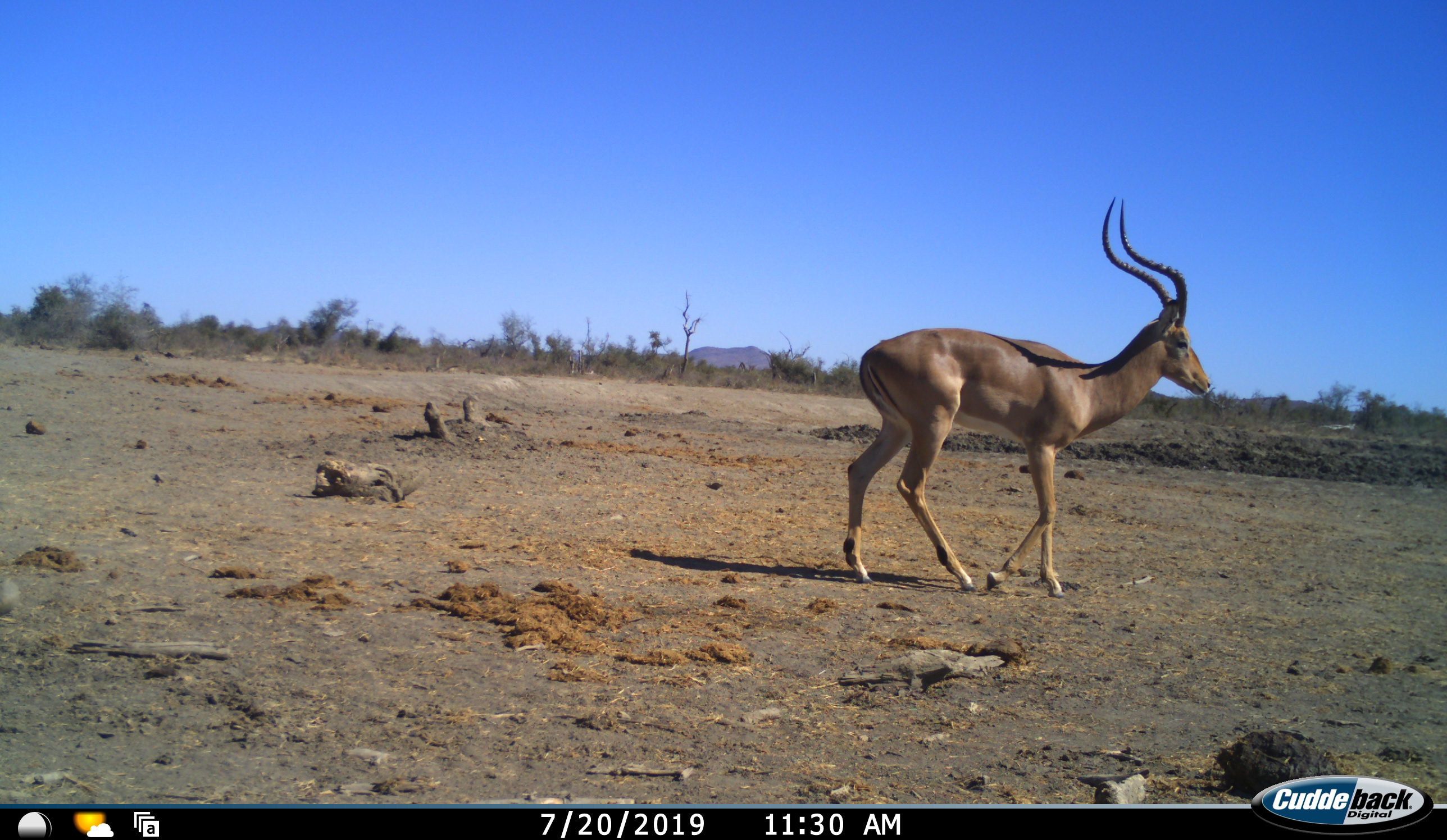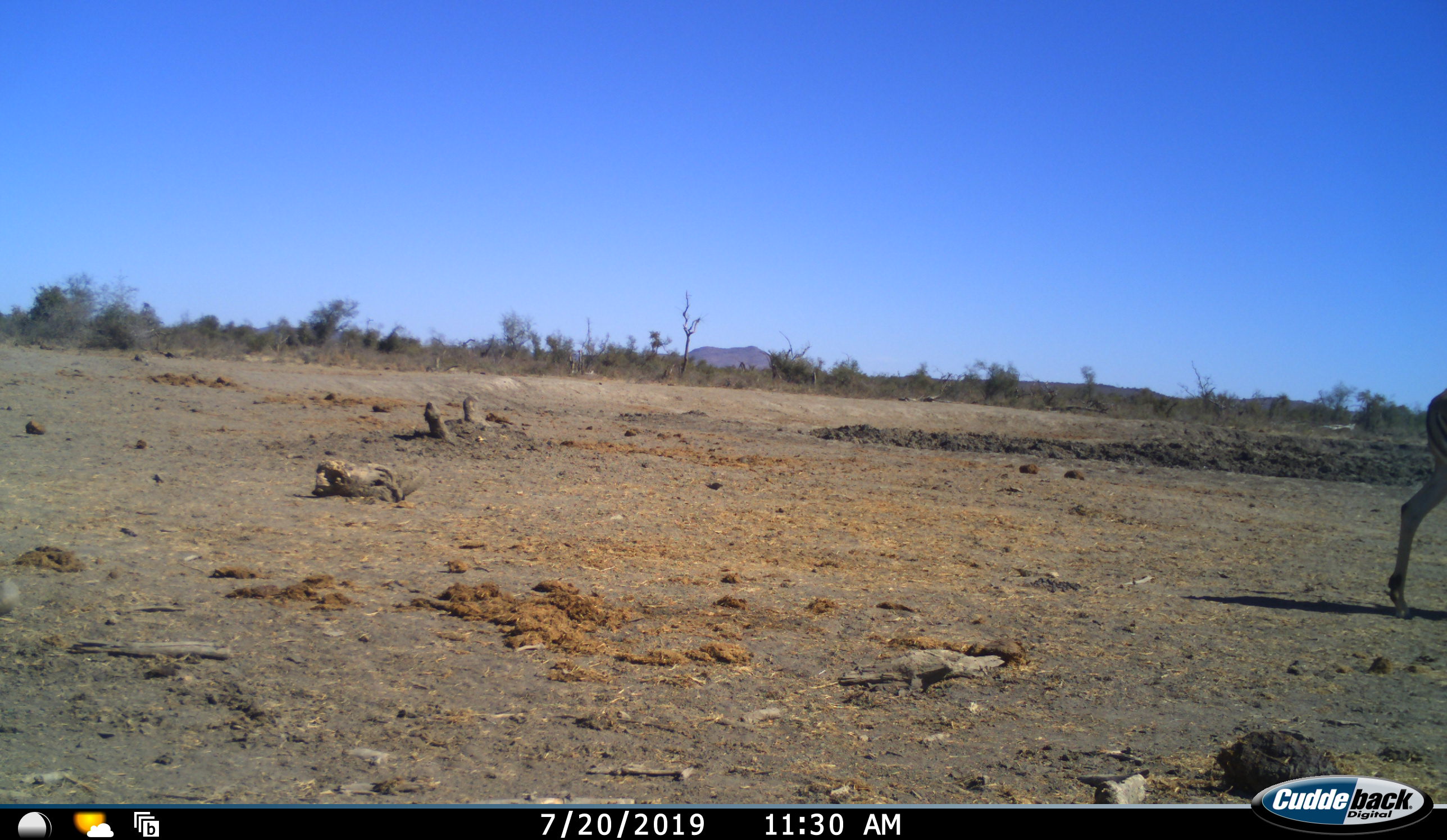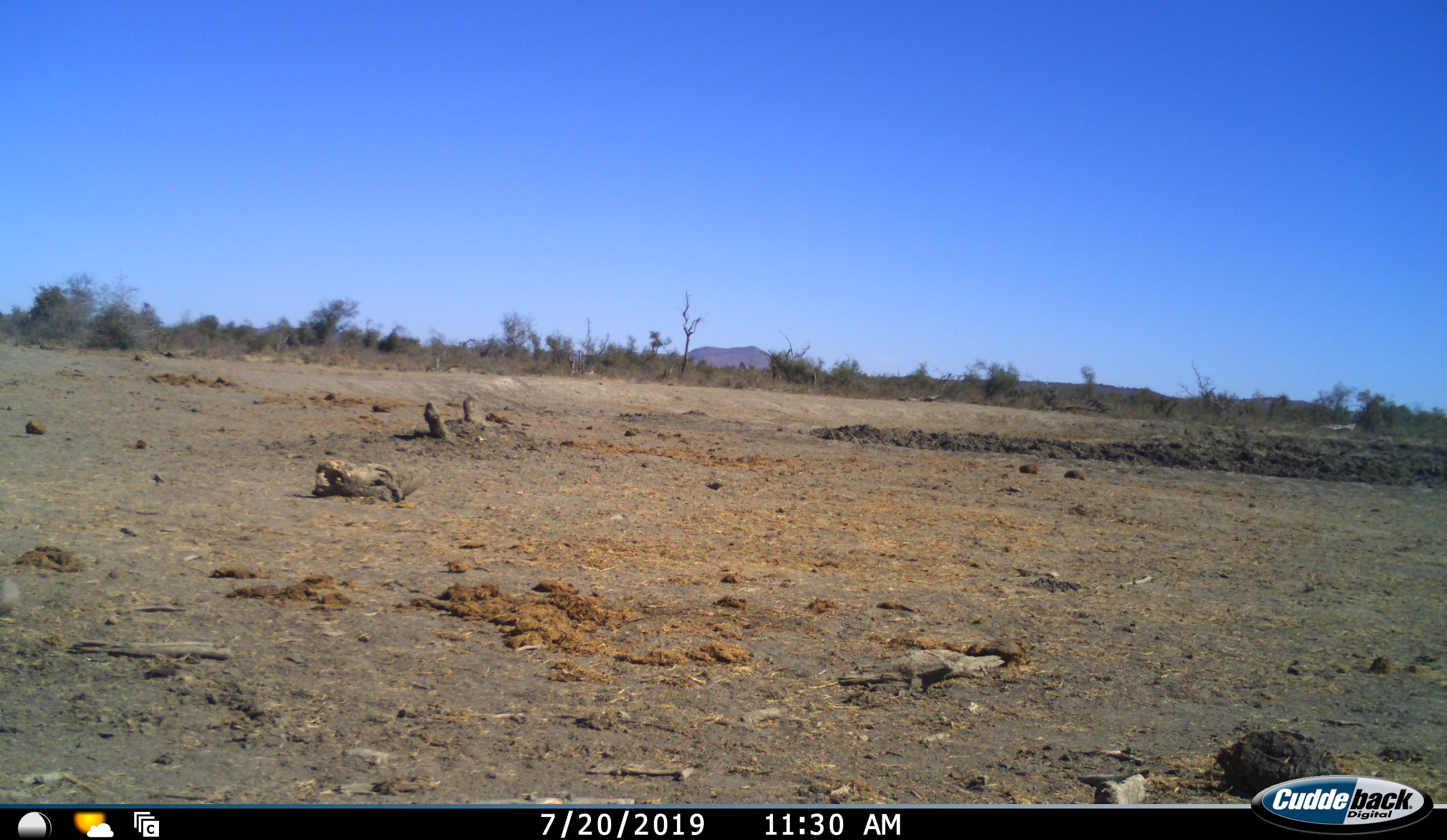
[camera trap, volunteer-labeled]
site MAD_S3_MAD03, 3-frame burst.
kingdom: Animalia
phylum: Chordata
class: Mammalia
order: Artiodactyla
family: Bovidae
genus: Aepyceros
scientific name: Aepyceros melampus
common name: impala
Impala (Aepyceros melampus), count 1. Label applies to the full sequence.